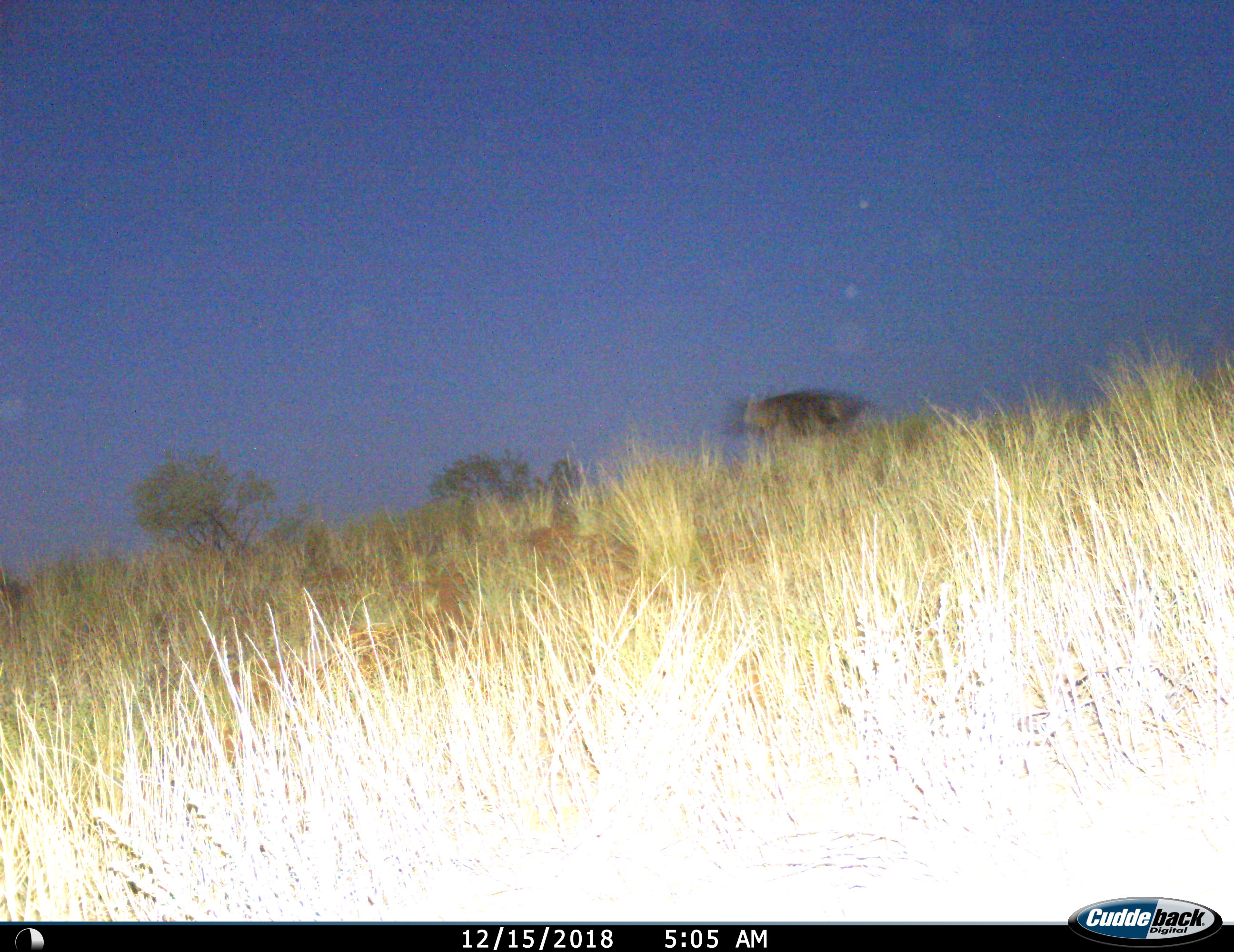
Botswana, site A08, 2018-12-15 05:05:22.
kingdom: Animalia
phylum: Chordata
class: Mammalia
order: Carnivora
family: Hyaenidae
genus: Parahyaena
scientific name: Parahyaena brunnea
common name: brown hyena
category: hyenabrown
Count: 1.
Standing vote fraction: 0%.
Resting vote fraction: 0%.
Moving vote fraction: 100%.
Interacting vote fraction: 0%.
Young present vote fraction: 0%.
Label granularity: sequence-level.